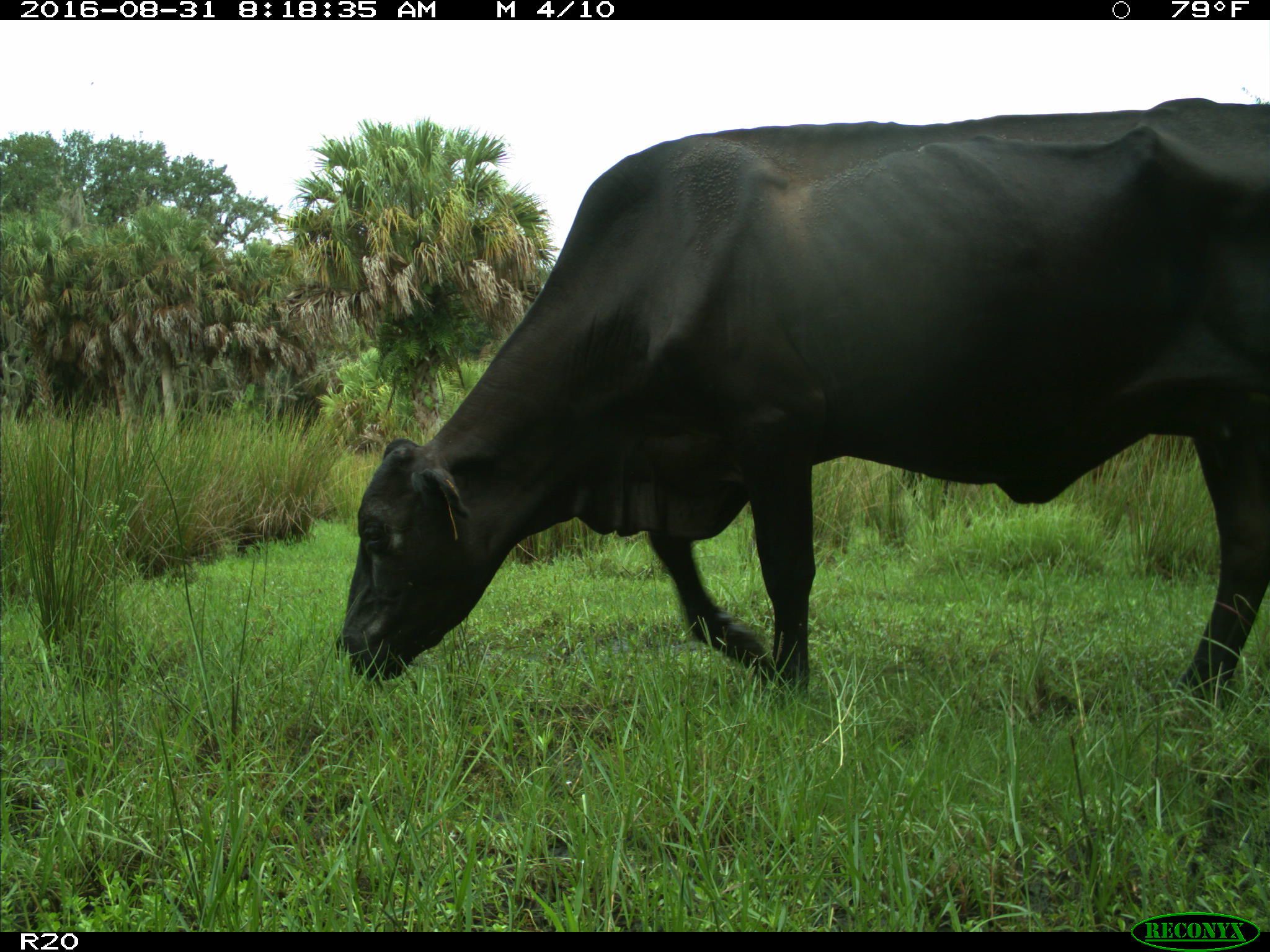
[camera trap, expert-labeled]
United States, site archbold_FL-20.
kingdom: Animalia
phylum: Chordata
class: Mammalia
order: Artiodactyla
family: Bovidae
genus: Bos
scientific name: Bos taurus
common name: domestic cow